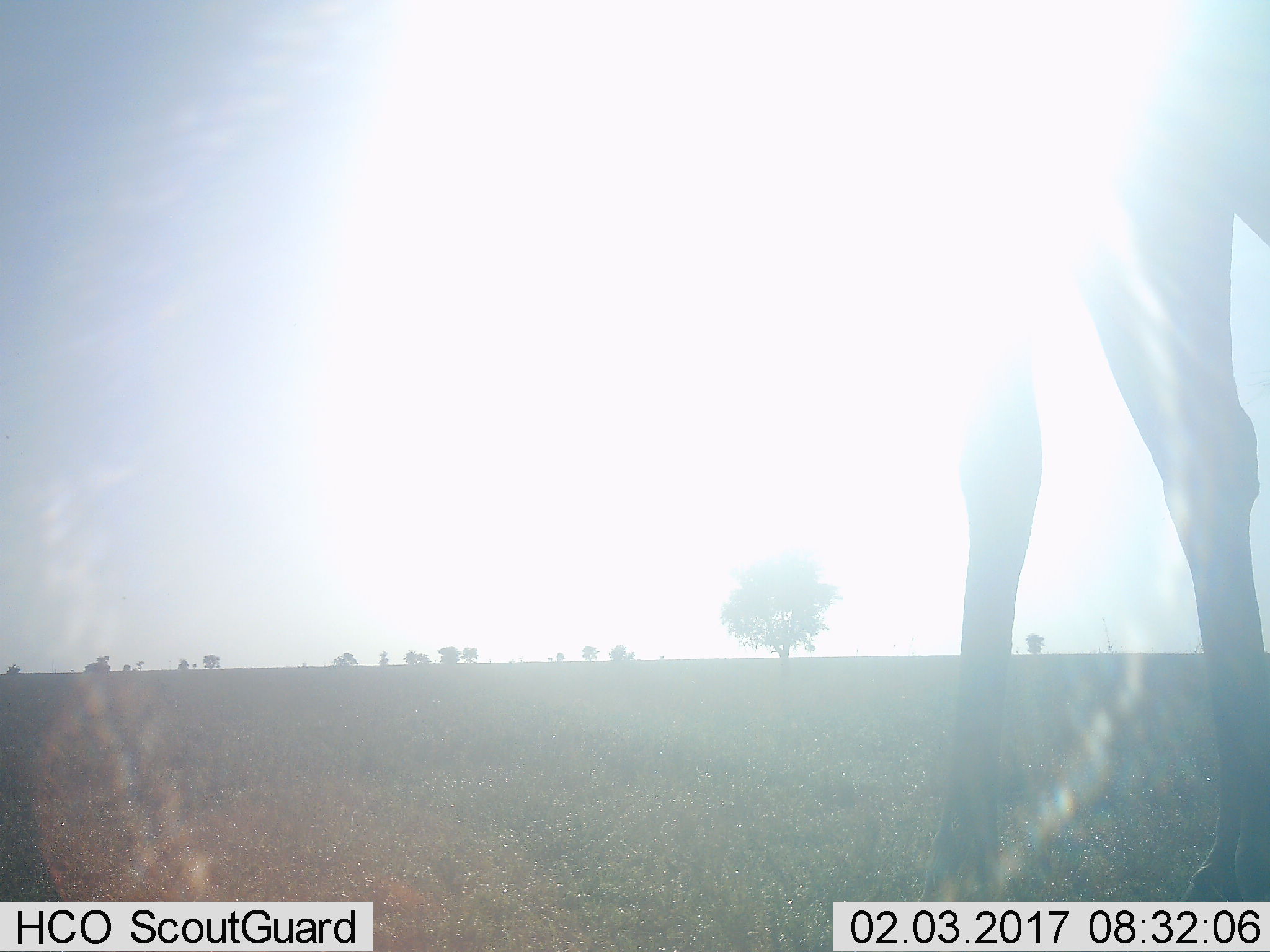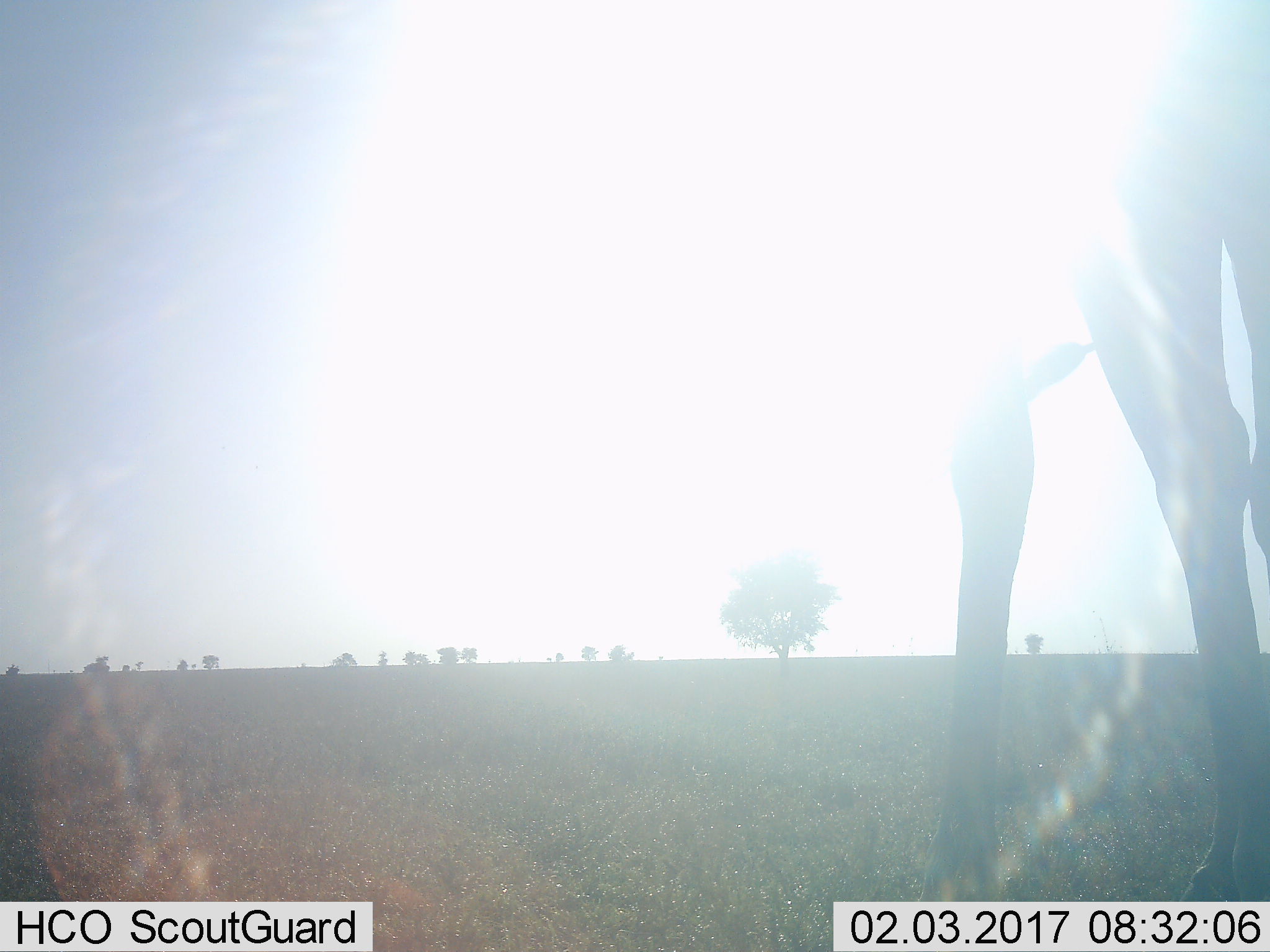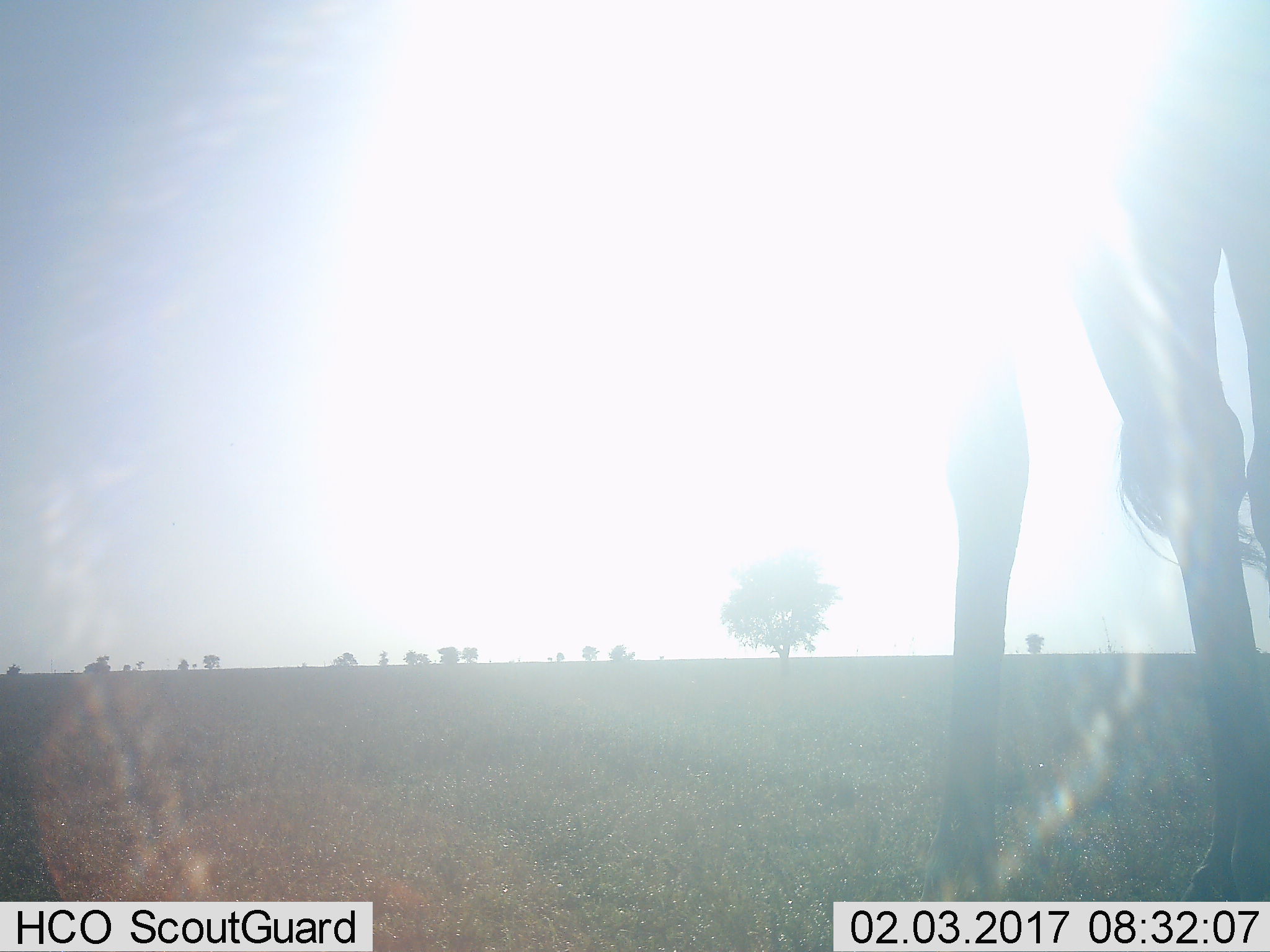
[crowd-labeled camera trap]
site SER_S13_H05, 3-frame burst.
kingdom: Animalia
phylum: Chordata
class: Mammalia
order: Artiodactyla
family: Giraffidae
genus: Giraffa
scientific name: Giraffa camelopardalis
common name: giraffe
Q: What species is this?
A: Giraffe (Giraffa camelopardalis).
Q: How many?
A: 1.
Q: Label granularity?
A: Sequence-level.